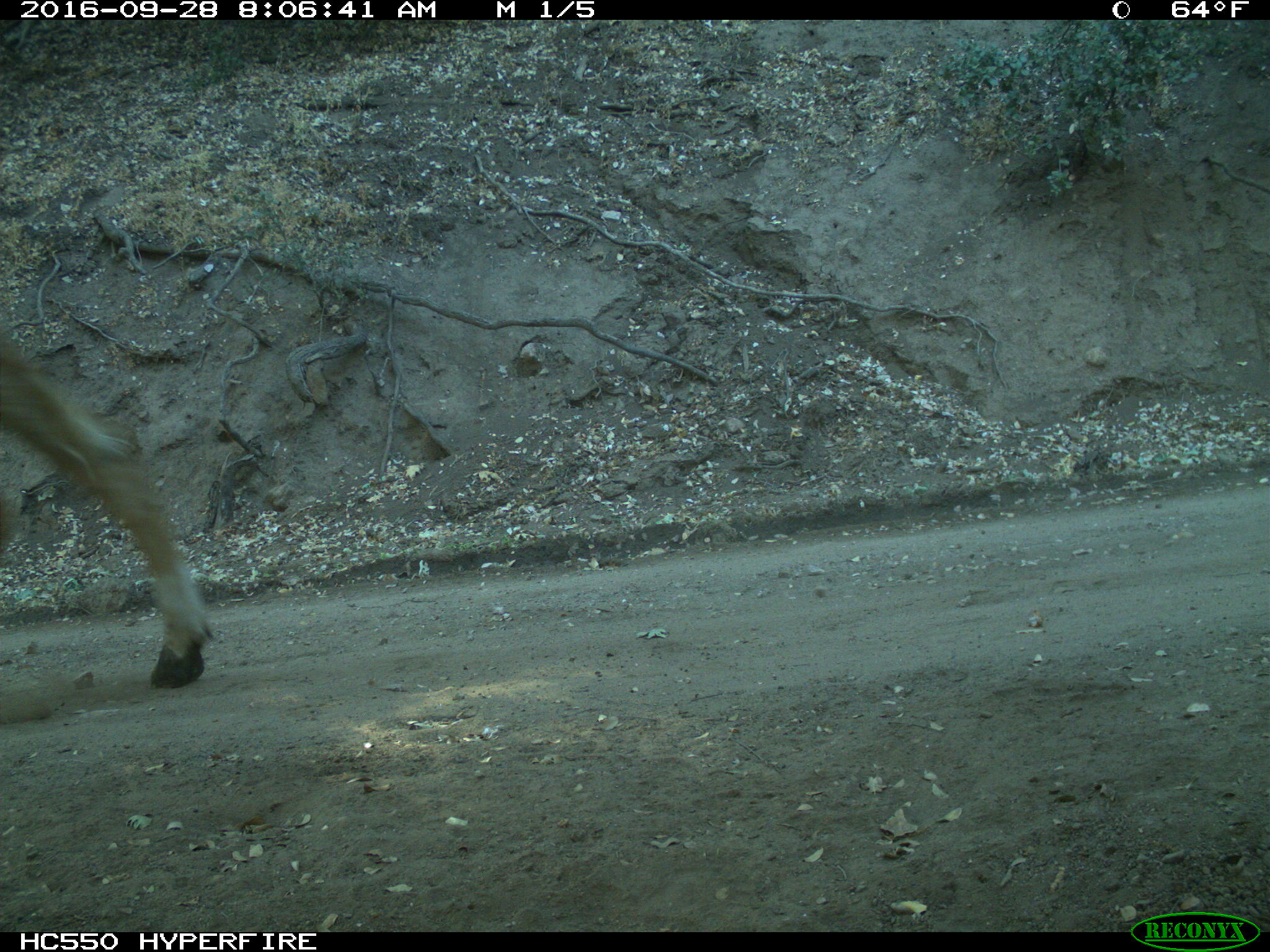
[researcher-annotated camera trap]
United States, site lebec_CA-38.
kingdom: Animalia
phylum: Chordata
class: Mammalia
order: Artiodactyla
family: Bovidae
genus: Bos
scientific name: Bos taurus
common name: domestic cow